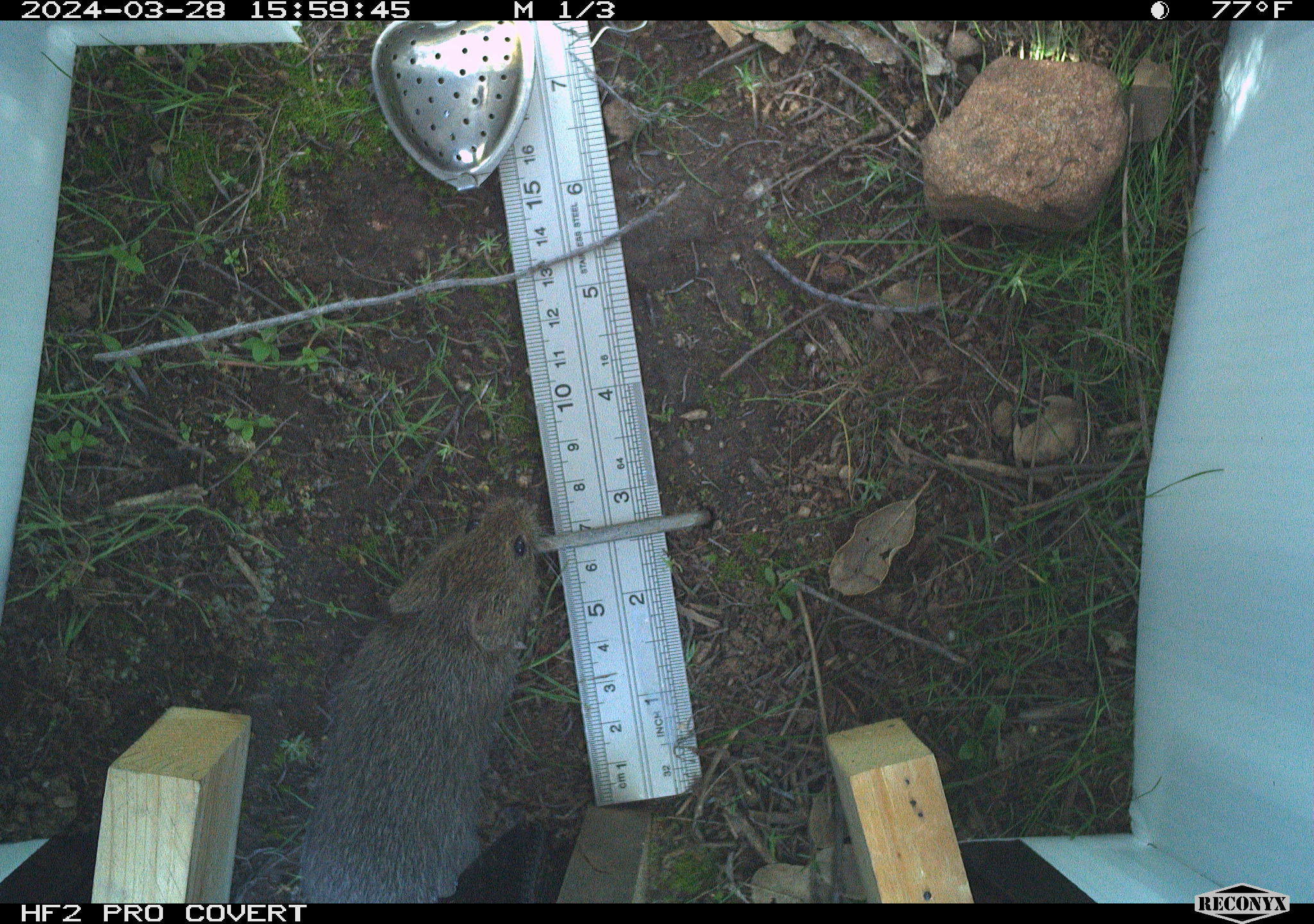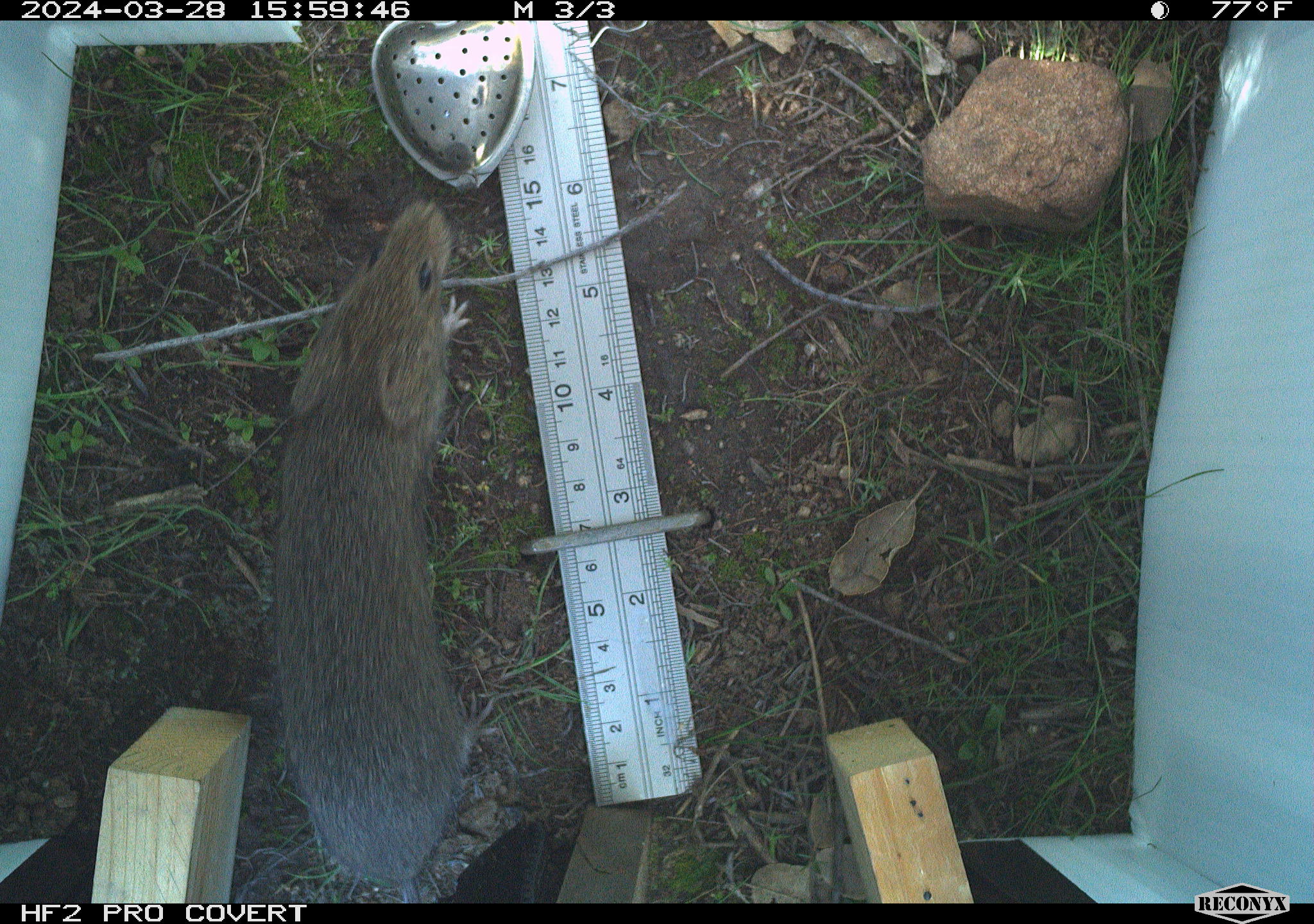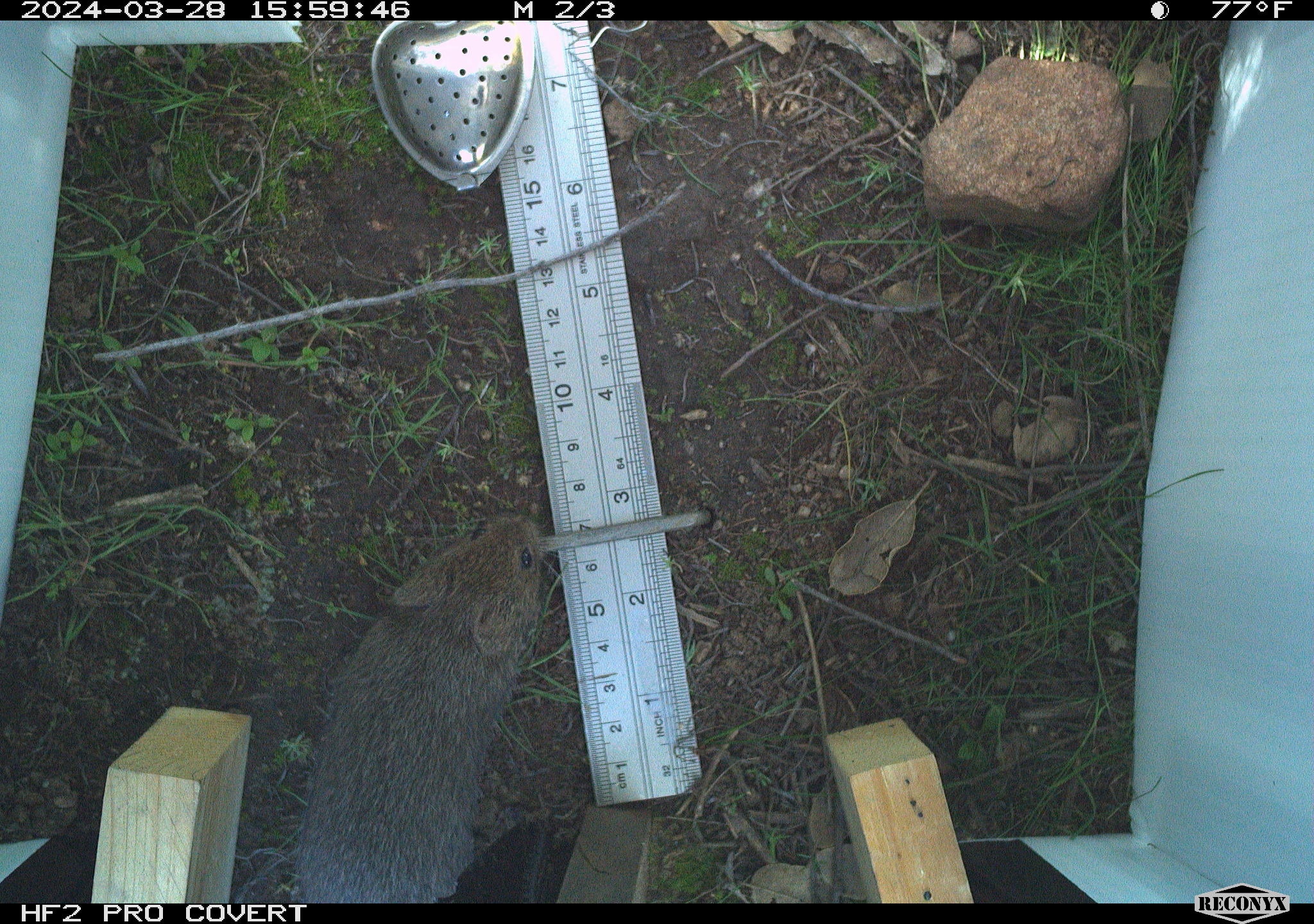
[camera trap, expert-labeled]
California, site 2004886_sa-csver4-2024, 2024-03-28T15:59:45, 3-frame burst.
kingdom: Animalia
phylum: Chordata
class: Mammalia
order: Rodentia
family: Cricetidae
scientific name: Arvicolinae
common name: voles, lemmings, and muskrats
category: arvicolinae subfamily